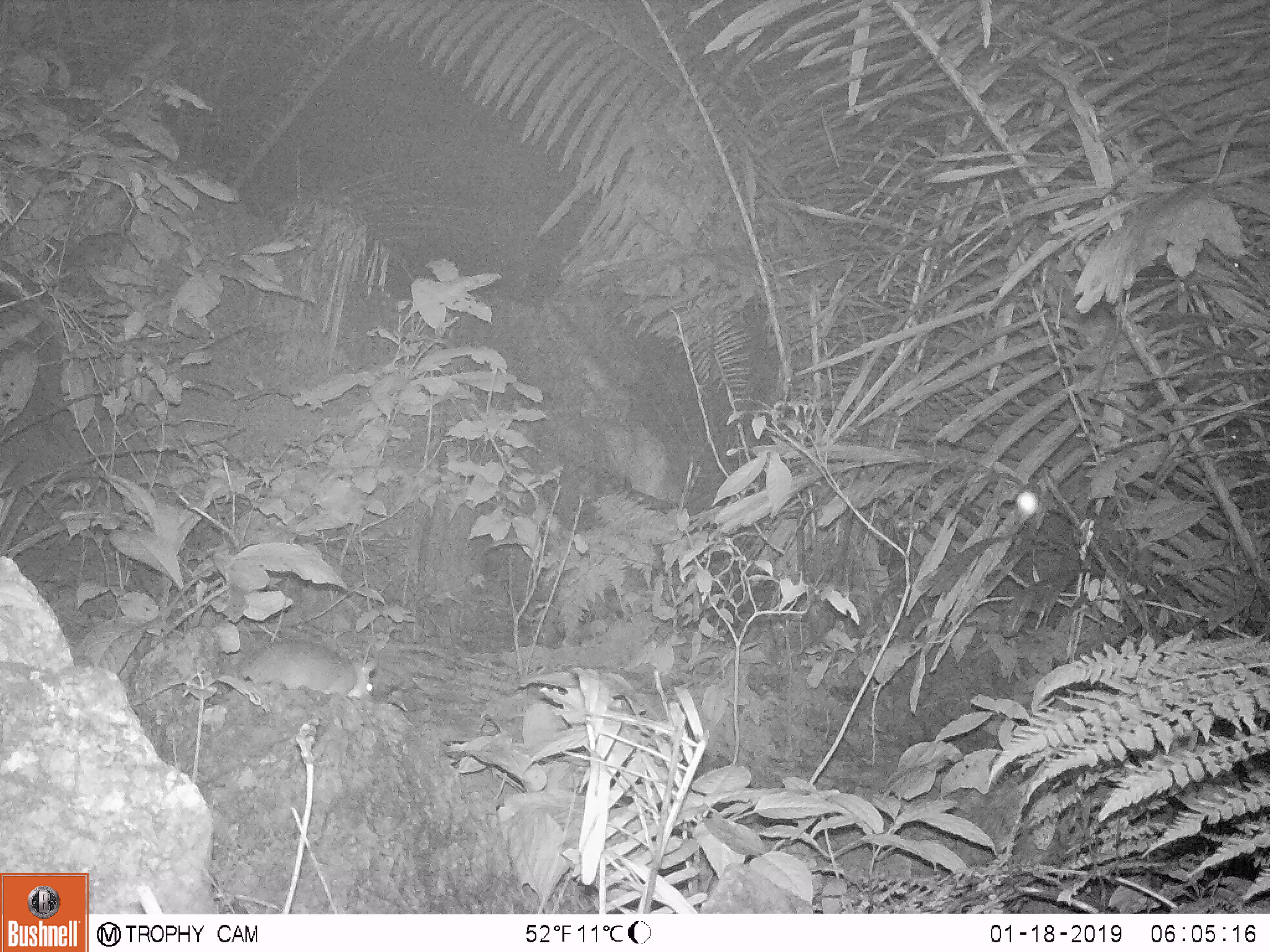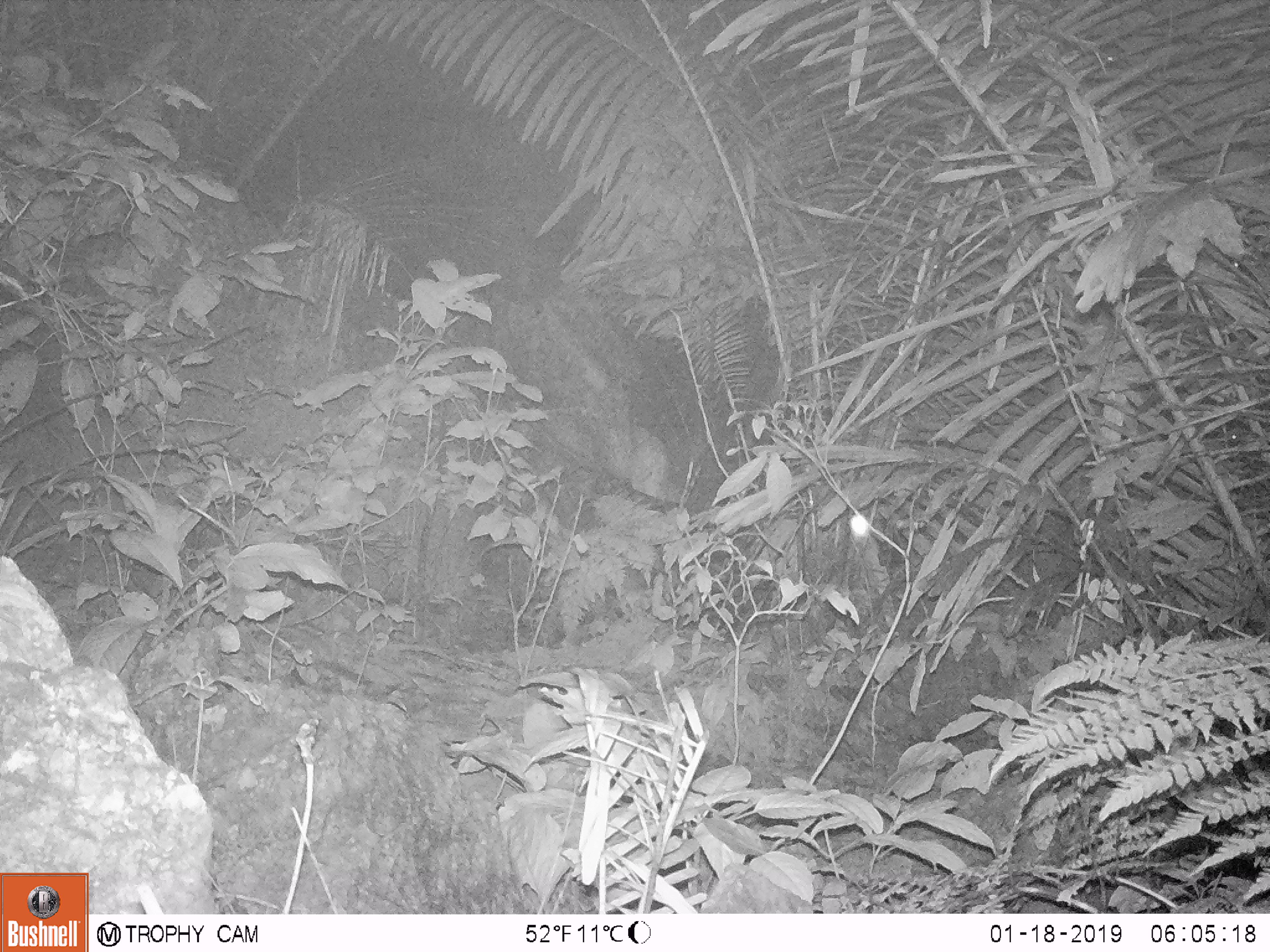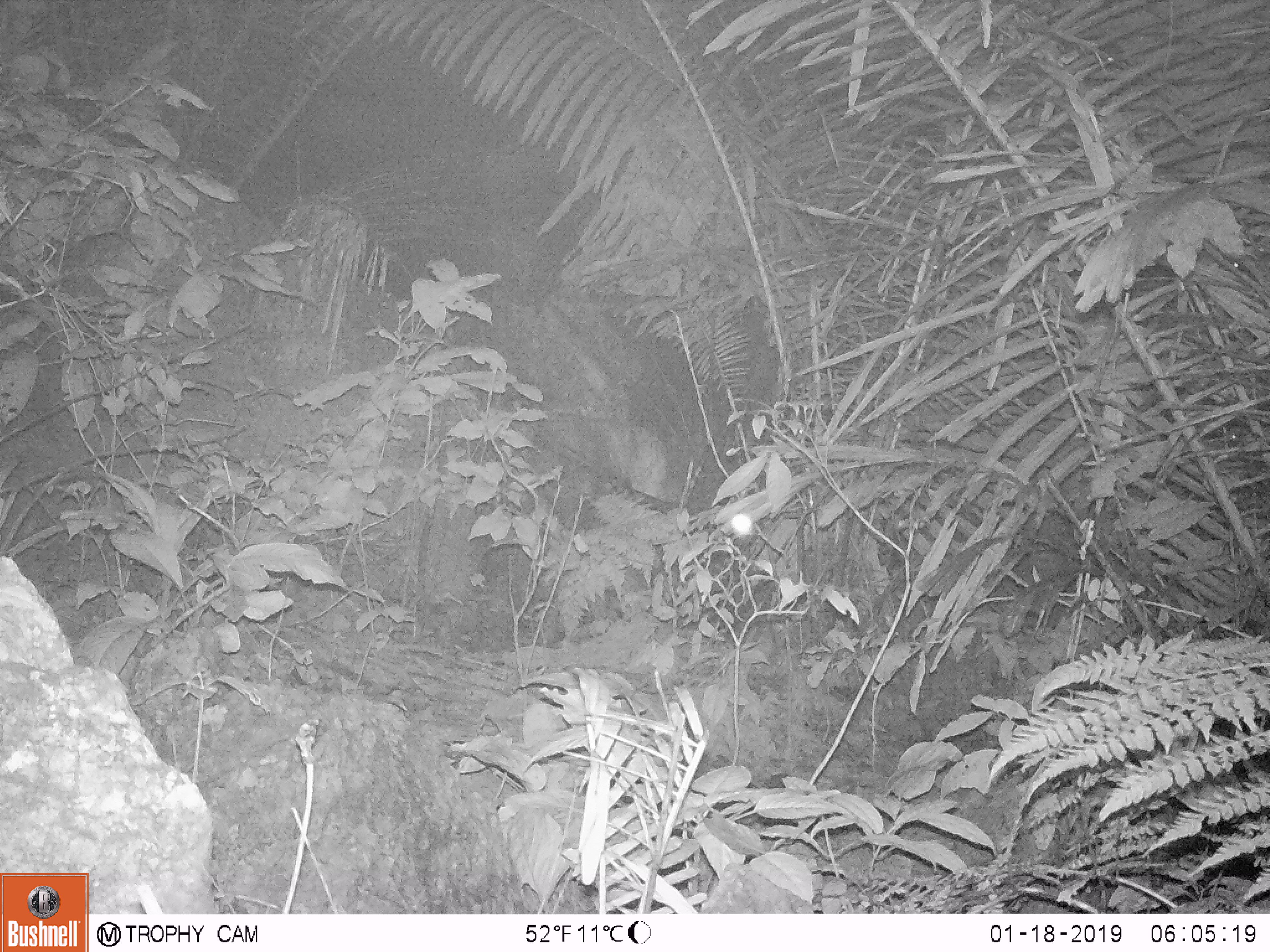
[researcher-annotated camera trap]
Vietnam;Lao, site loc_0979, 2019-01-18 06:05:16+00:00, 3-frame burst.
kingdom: Animalia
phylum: Chordata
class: Mammalia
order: Rodentia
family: Muridae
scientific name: Muridae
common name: old-world mice and rats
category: unidentified murid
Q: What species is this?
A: Unidentified murid (old-world mice and rats) (Muridae).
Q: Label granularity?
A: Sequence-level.